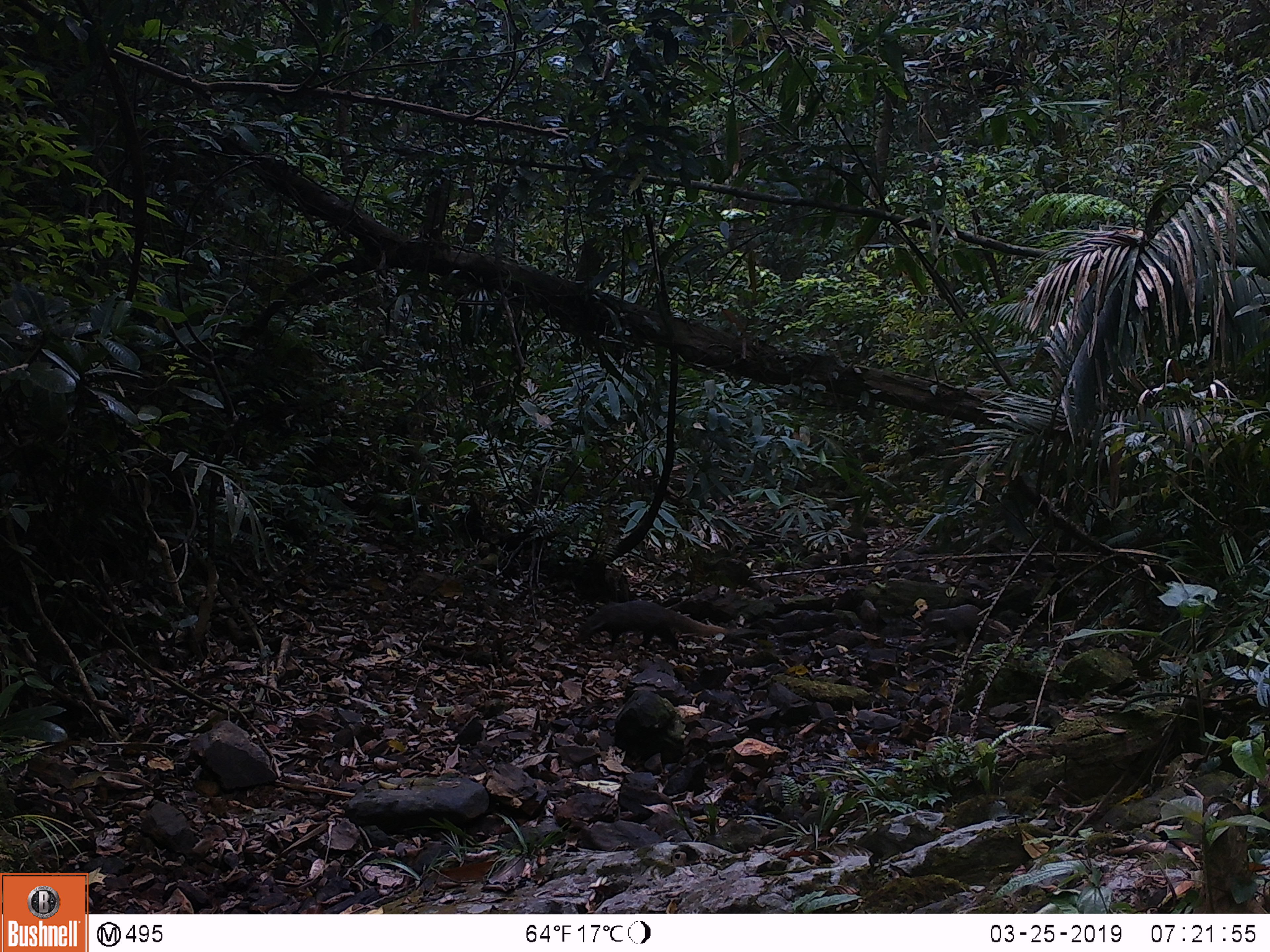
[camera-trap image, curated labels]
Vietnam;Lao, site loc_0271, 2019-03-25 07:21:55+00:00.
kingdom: Animalia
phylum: Chordata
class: Mammalia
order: Carnivora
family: Herpestidae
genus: Urva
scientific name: Urva urva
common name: crab-eating mongoose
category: crab eating mongoose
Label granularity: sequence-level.